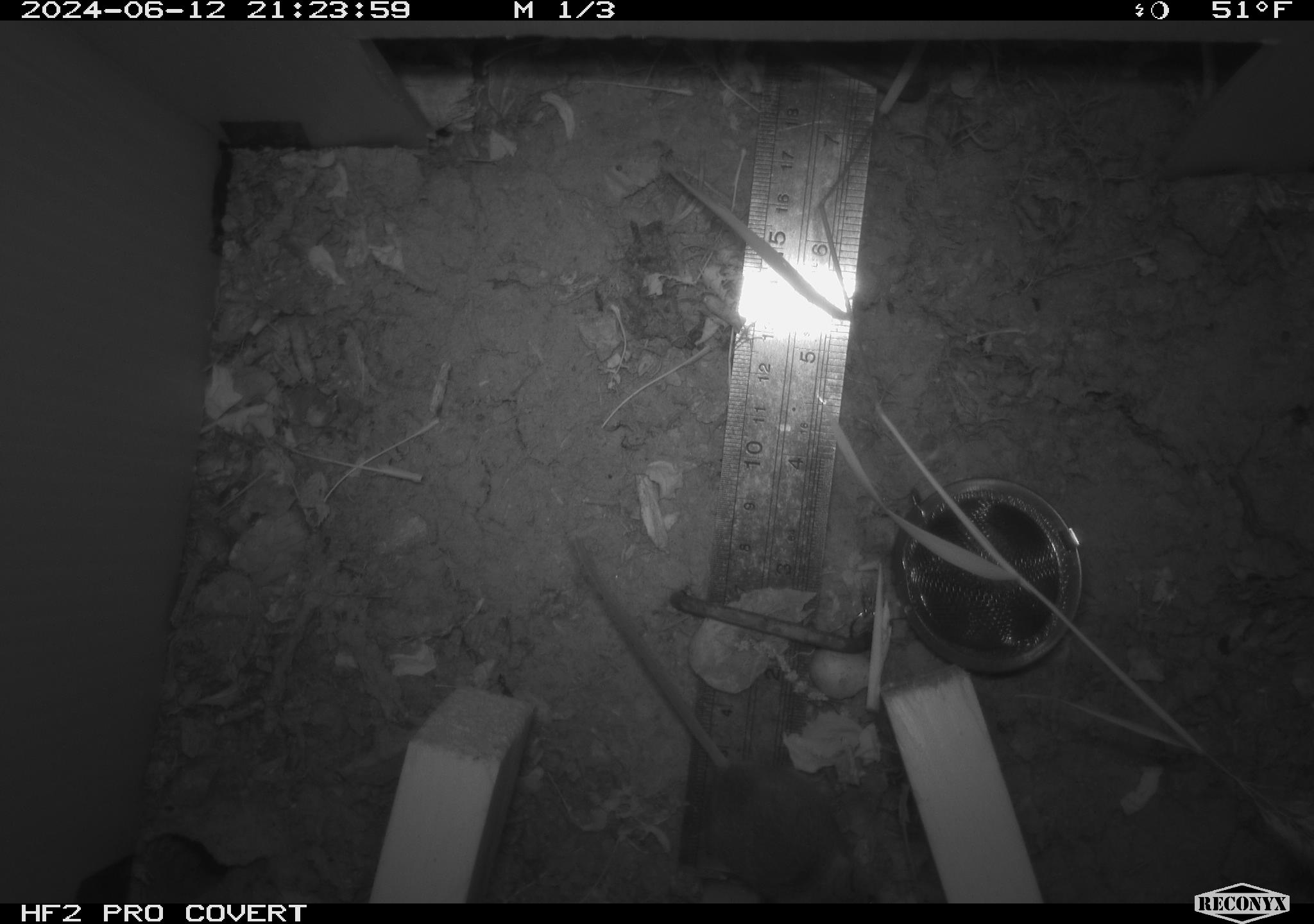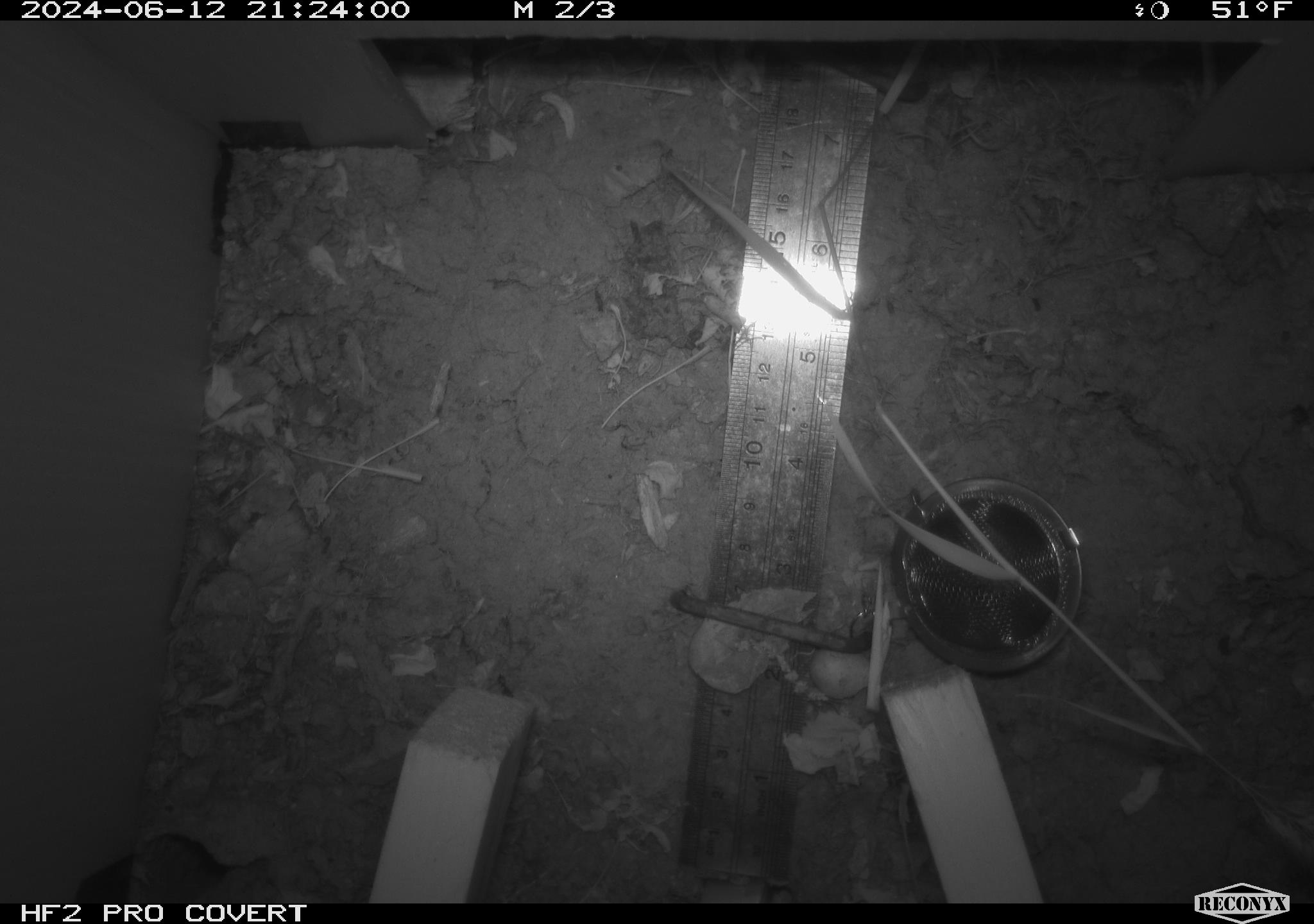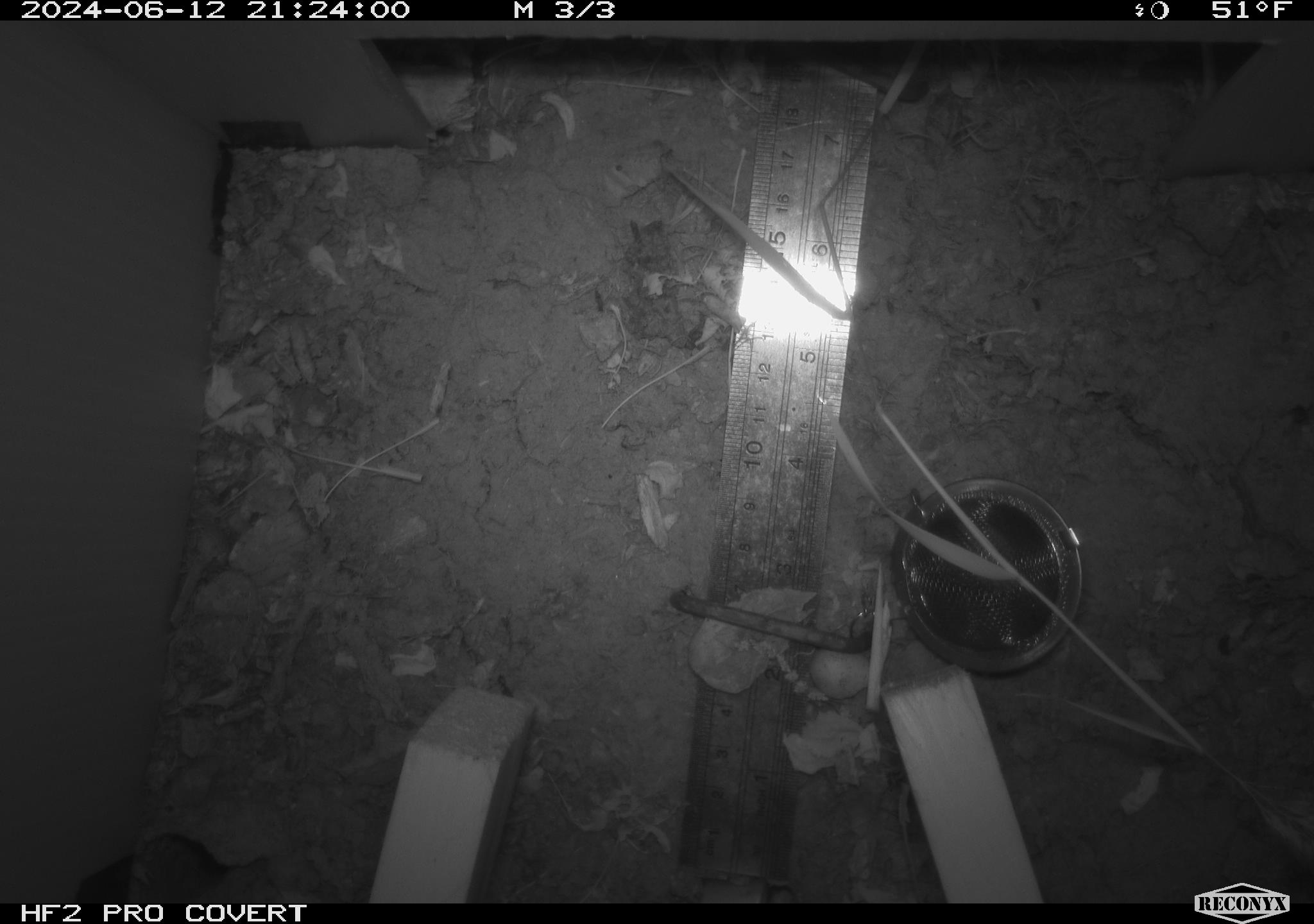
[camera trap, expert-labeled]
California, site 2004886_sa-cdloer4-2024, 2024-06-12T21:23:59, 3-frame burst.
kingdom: Animalia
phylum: Chordata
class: Mammalia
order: Rodentia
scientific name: Rodentia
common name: rodent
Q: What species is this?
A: Rodent (Rodentia).